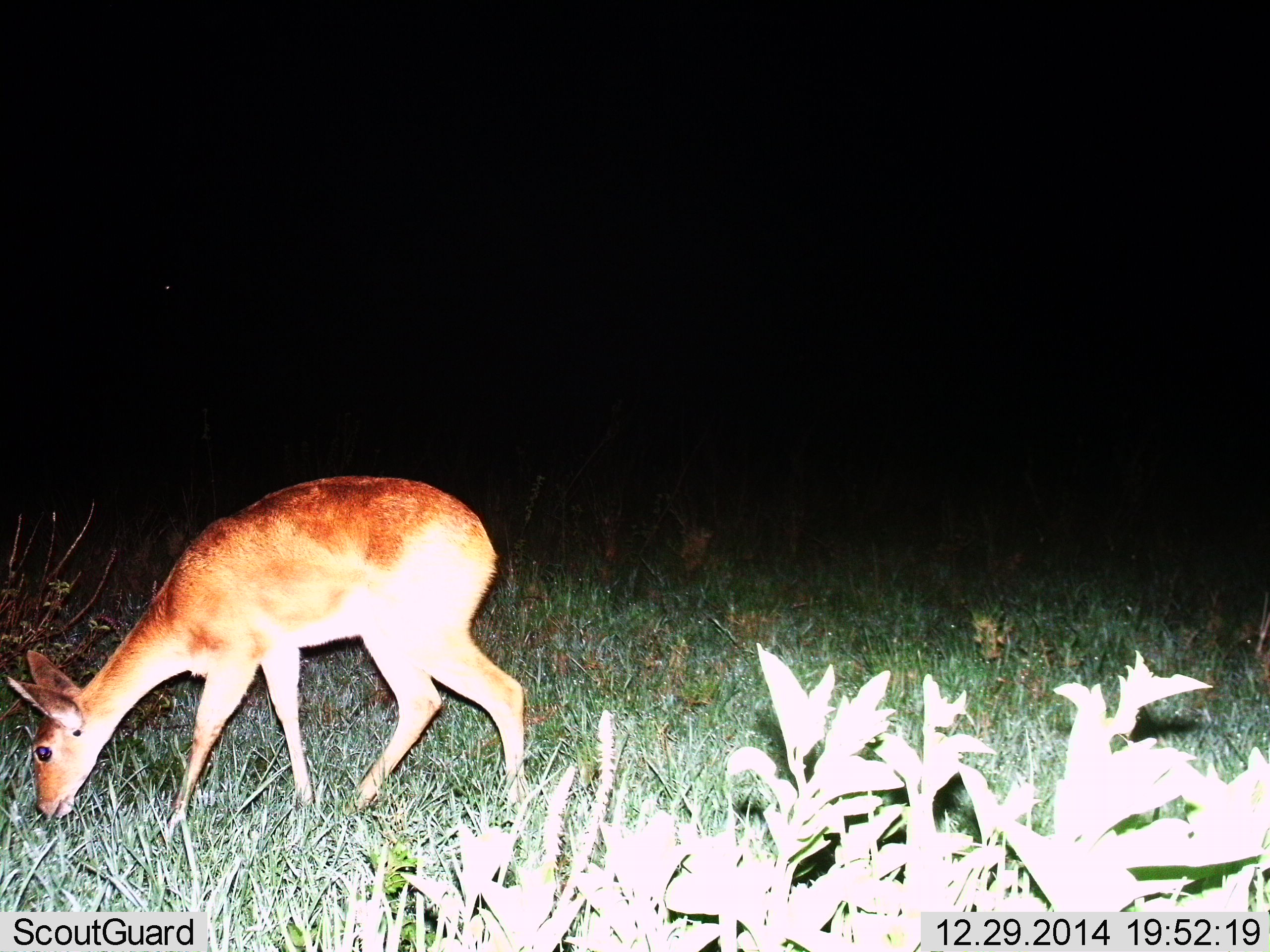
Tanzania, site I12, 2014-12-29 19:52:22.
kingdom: Animalia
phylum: Chordata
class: Mammalia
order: Artiodactyla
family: Bovidae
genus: Redunca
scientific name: Redunca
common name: reedbuck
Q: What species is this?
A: Reedbuck (Redunca).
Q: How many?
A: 1.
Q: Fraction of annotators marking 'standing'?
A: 0%.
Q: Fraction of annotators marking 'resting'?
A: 0%.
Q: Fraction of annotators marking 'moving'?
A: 10%.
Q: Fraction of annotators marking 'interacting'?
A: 0%.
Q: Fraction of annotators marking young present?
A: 0%.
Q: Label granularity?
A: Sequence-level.